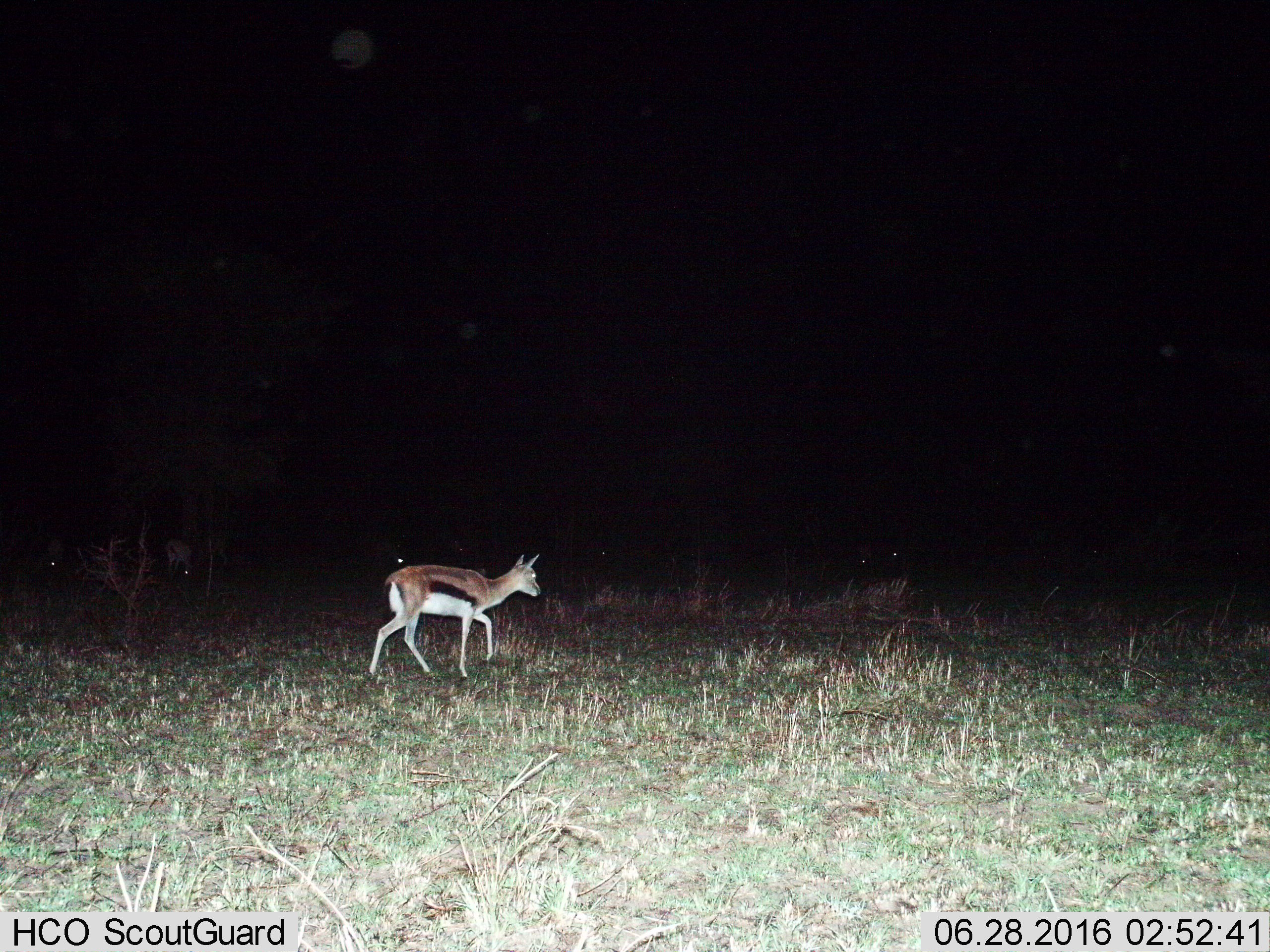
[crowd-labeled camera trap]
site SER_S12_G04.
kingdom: Animalia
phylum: Chordata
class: Mammalia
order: Artiodactyla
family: Bovidae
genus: Eudorcas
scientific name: Eudorcas thomsonii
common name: thomson's gazelle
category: gazellethomsons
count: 1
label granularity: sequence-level